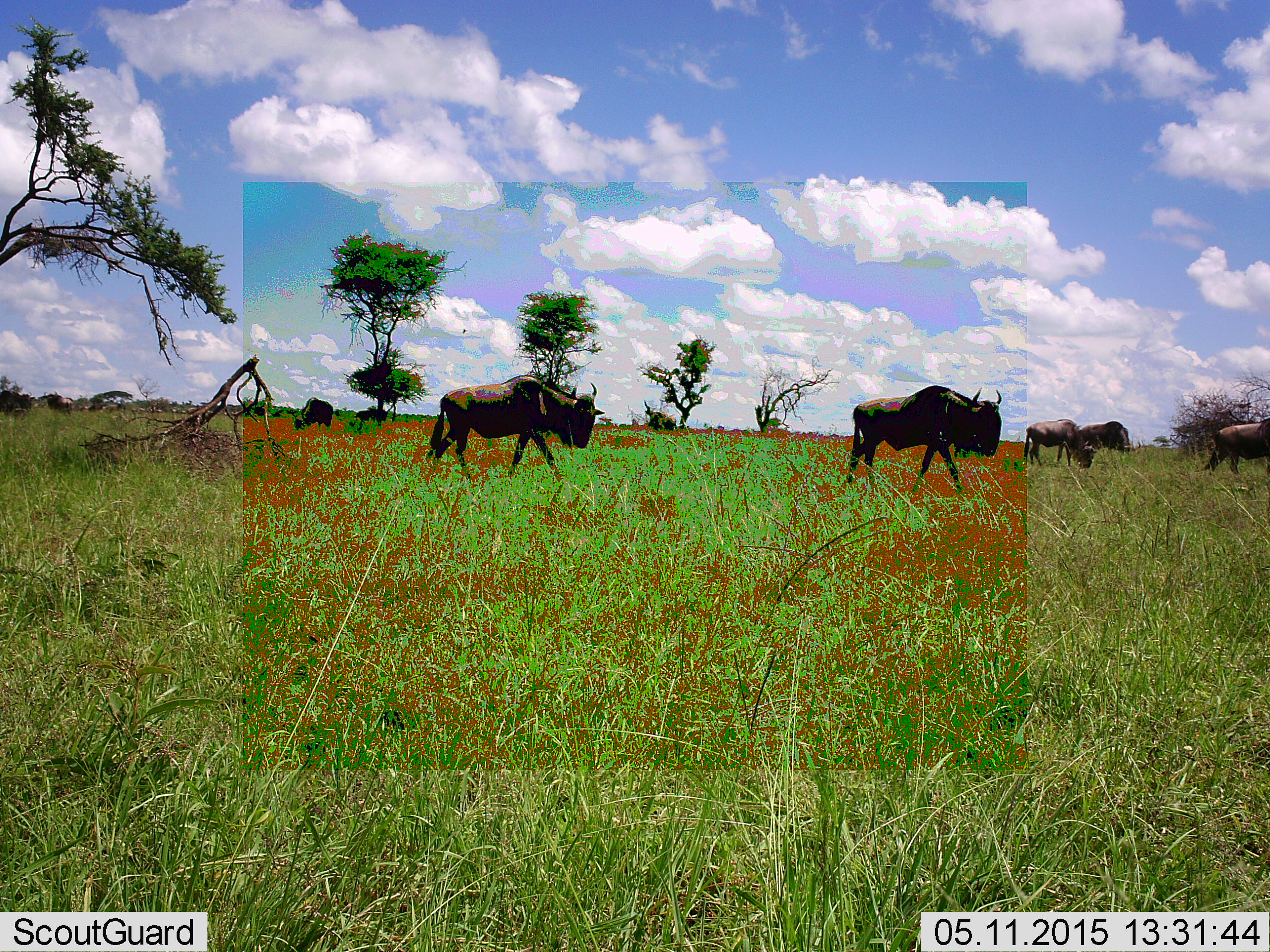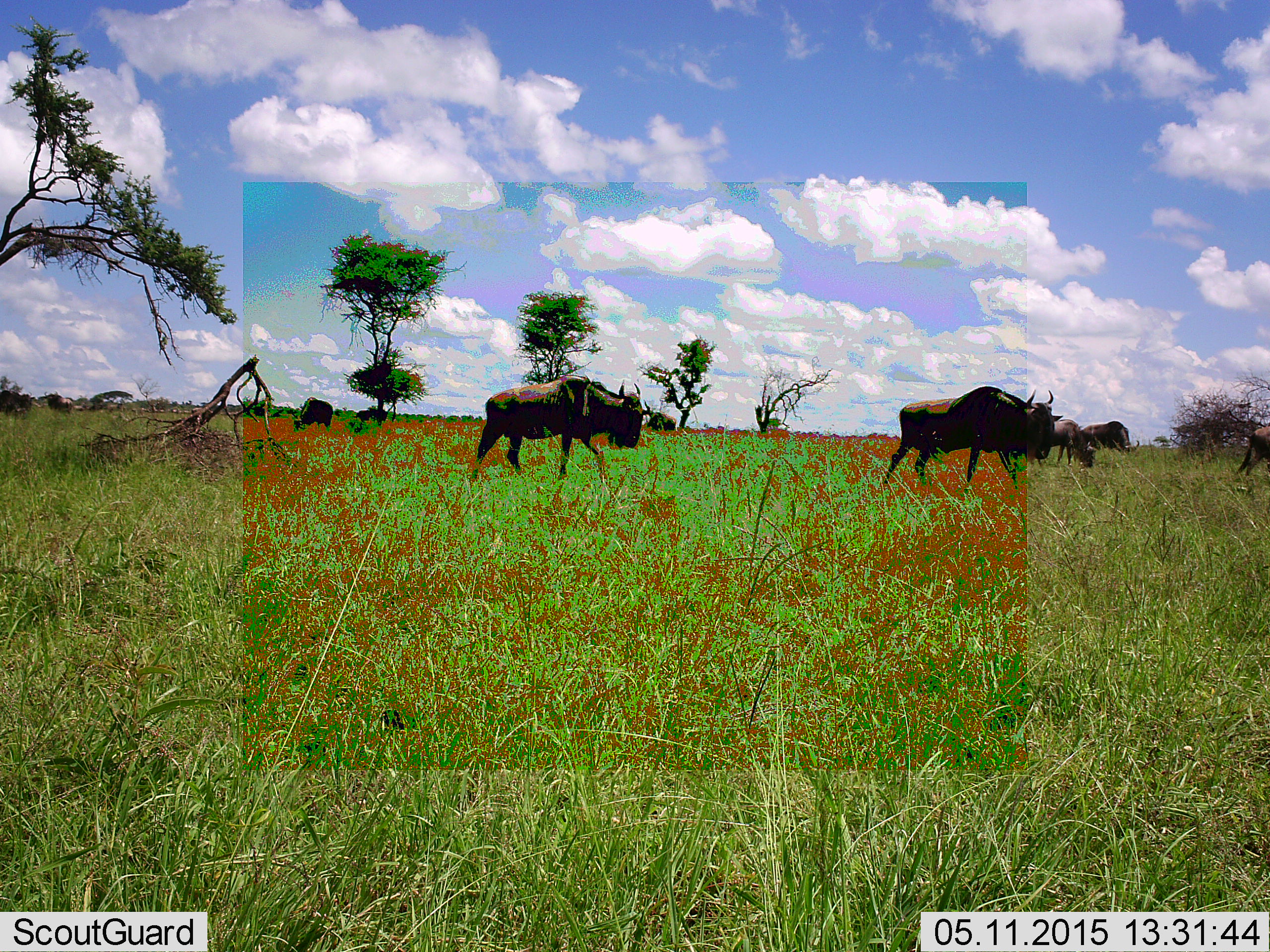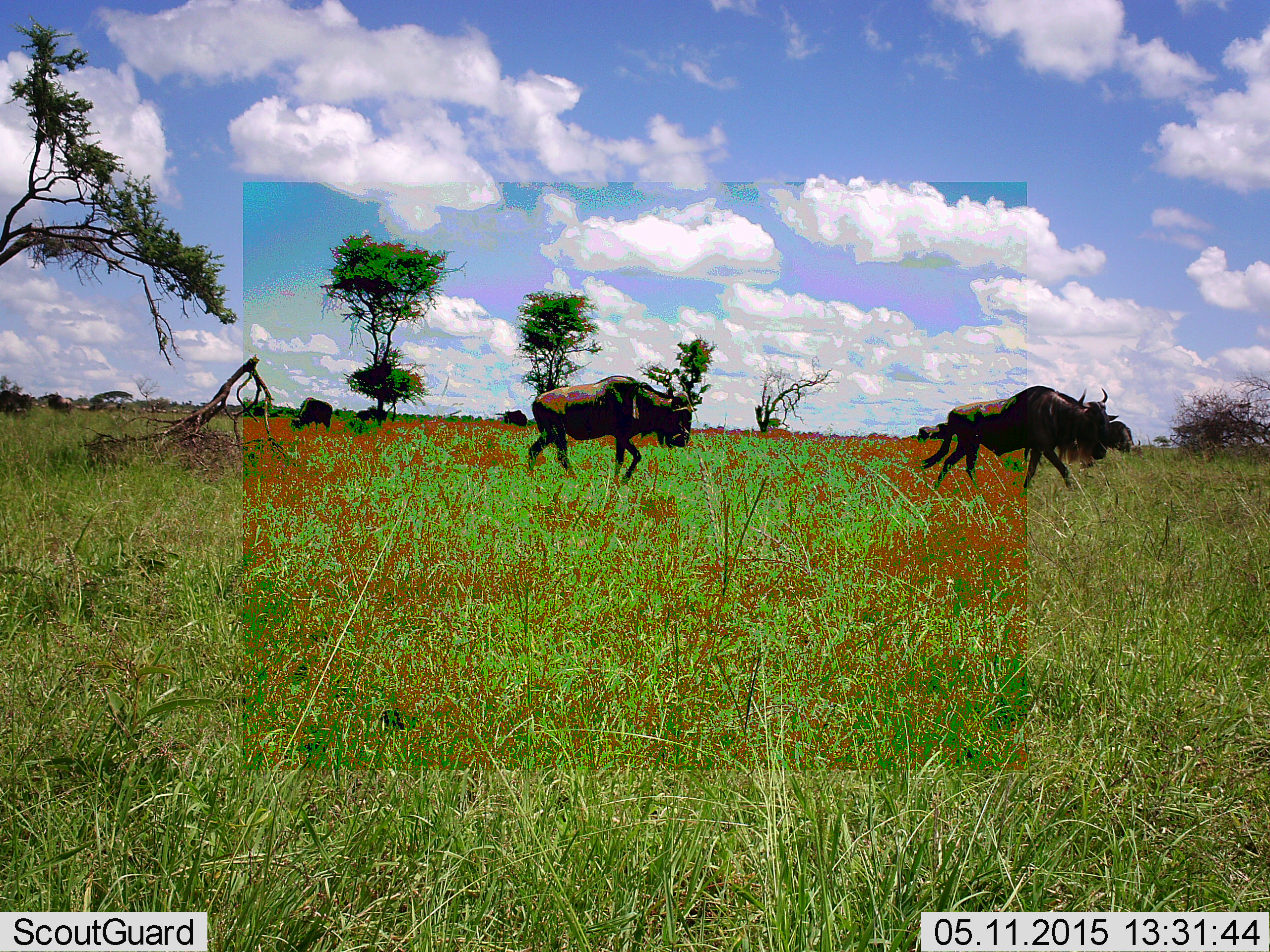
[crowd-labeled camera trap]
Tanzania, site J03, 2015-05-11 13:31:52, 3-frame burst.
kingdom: Animalia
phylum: Chordata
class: Mammalia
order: Artiodactyla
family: Bovidae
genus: Connochaetes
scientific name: Connochaetes taurinus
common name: blue wildebeest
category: wildebeest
Wildebeest (blue wildebeest) (Connochaetes taurinus), count 7. Behavior (volunteer vote fractions): standing 20%, resting 0%, moving 80%, interacting 0%. Young present (vote fraction): 0%. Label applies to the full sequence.